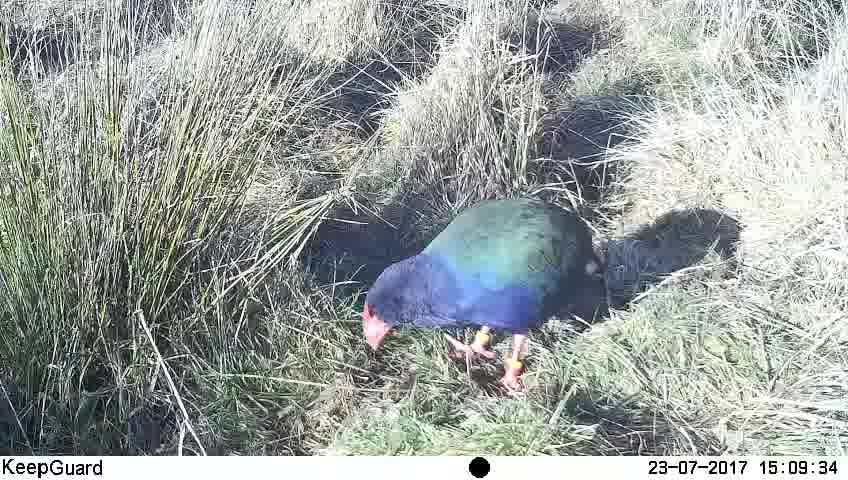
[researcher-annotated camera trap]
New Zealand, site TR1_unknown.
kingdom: Animalia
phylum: Chordata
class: Aves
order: Gruiformes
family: Rallidae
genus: Porphyrio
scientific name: Porphyrio mantelli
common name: takahe